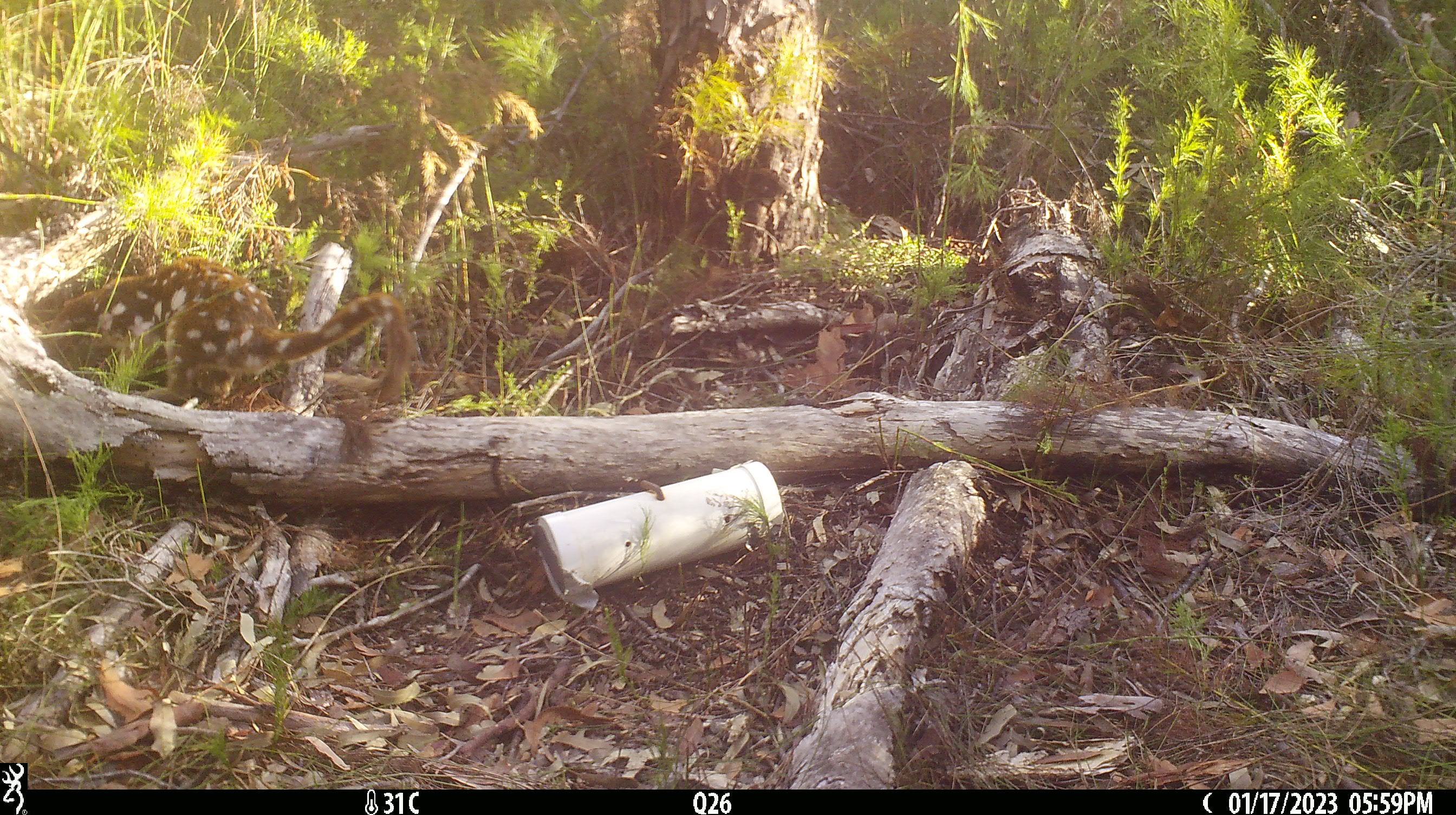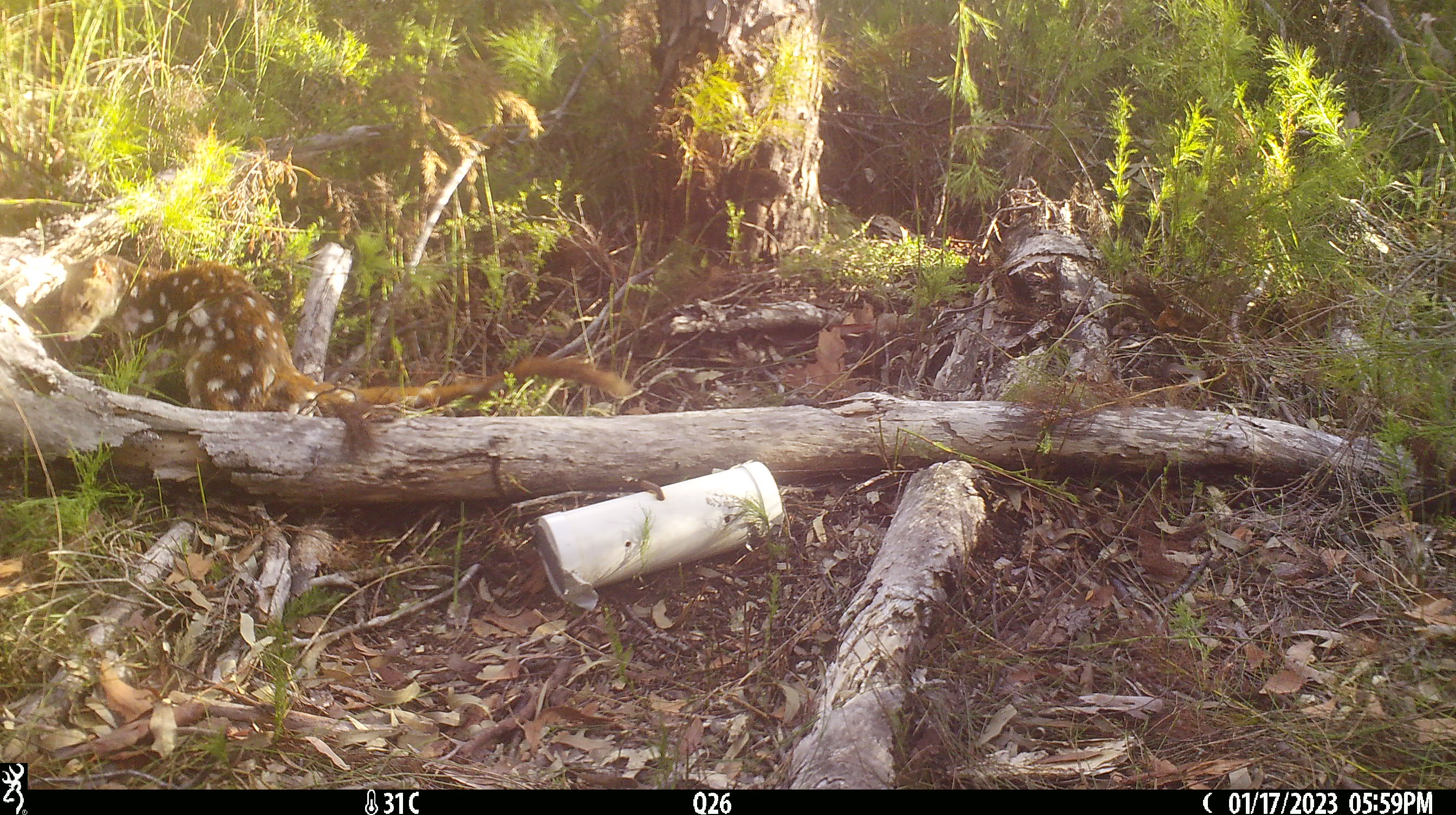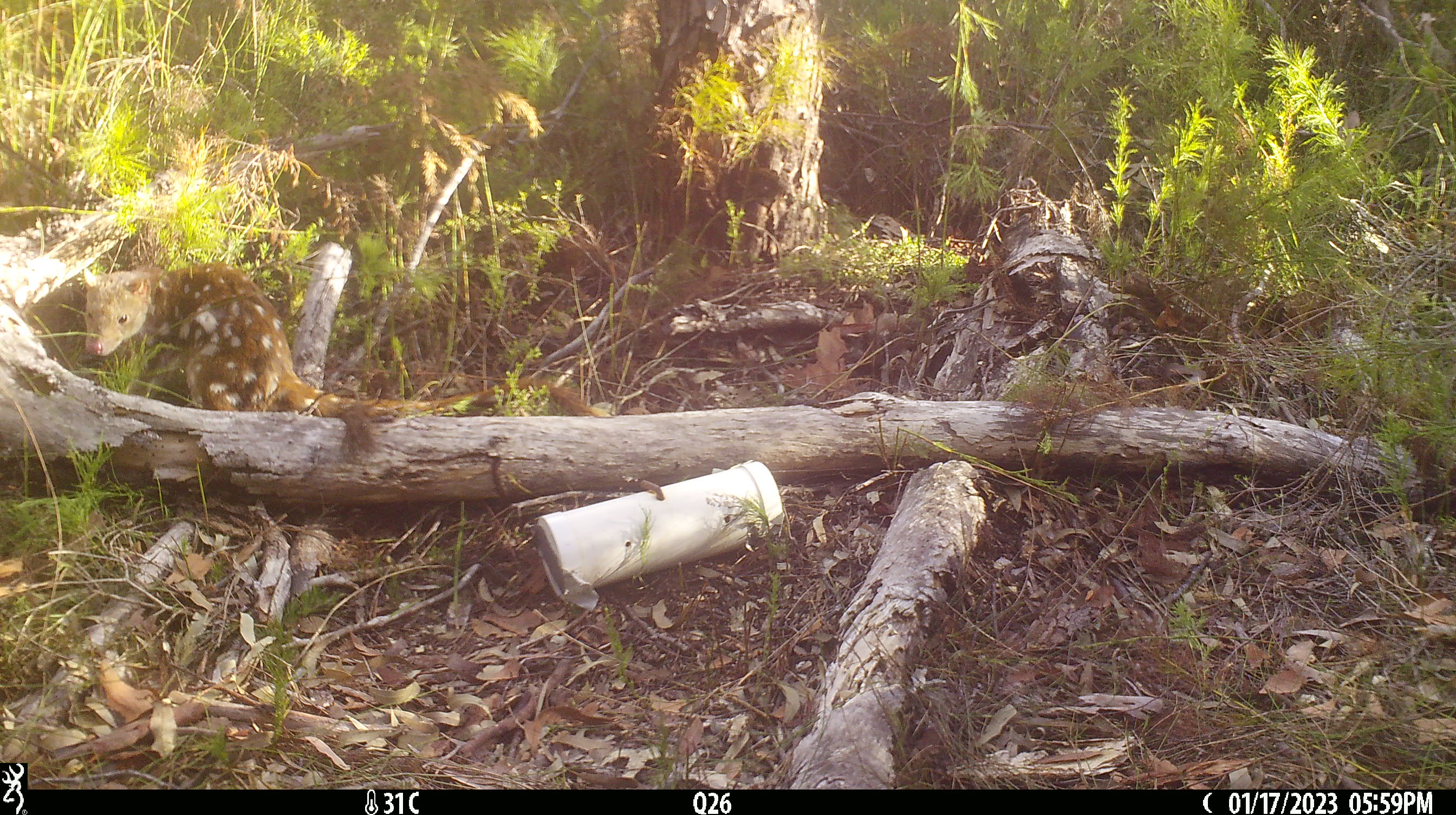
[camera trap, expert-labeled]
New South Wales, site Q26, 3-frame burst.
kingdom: Animalia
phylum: Chordata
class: Mammalia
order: Dasyuromorphia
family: Dasyuridae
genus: Dasyurus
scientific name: Dasyurus maculatus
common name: spotted-tailed quoll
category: quoll